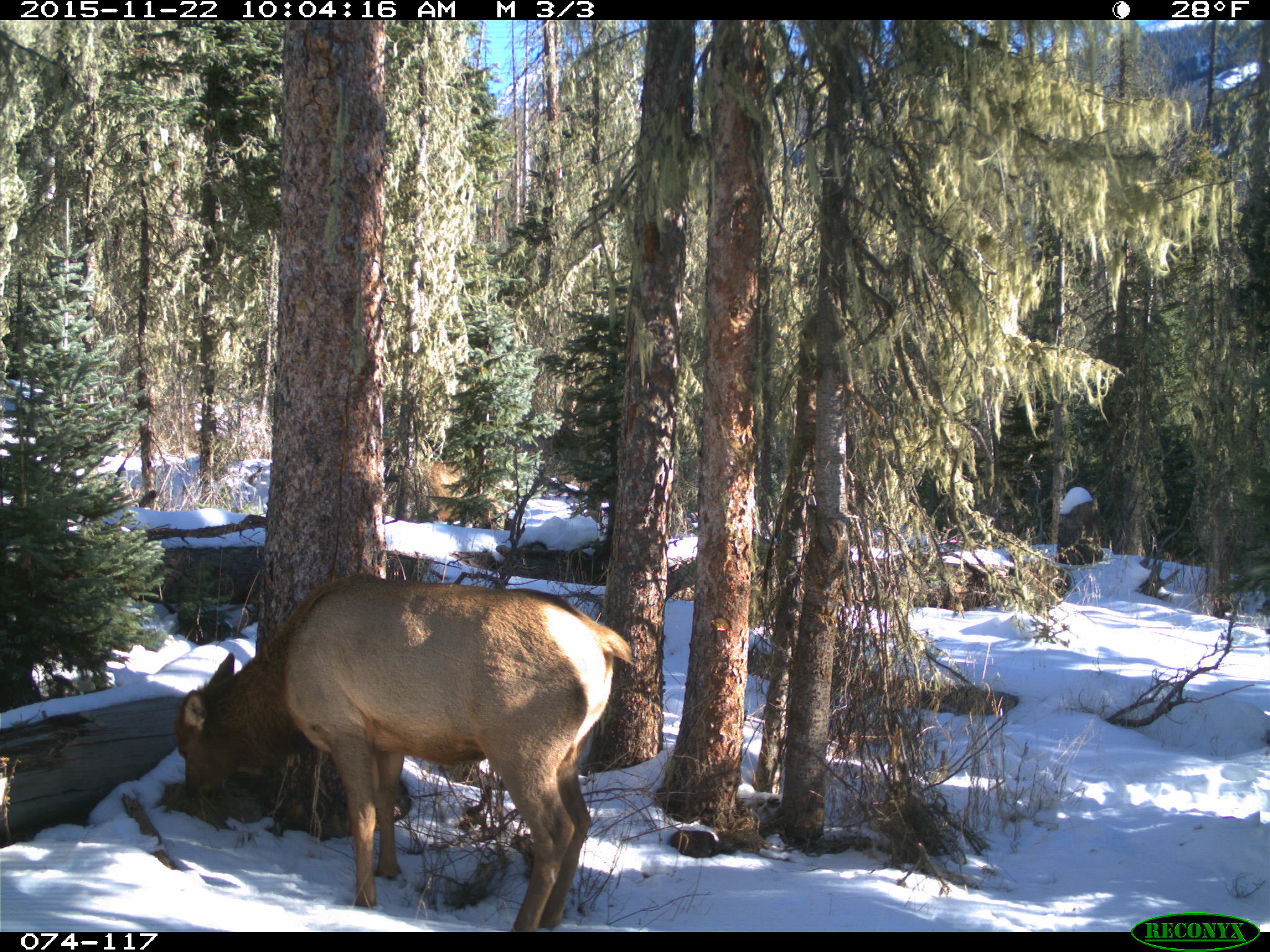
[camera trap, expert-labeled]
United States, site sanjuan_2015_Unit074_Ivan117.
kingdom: Animalia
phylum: Chordata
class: Mammalia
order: Artiodactyla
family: Cervidae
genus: Cervus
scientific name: Cervus elaphus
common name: red deer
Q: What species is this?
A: Cervus elaphus (red deer).